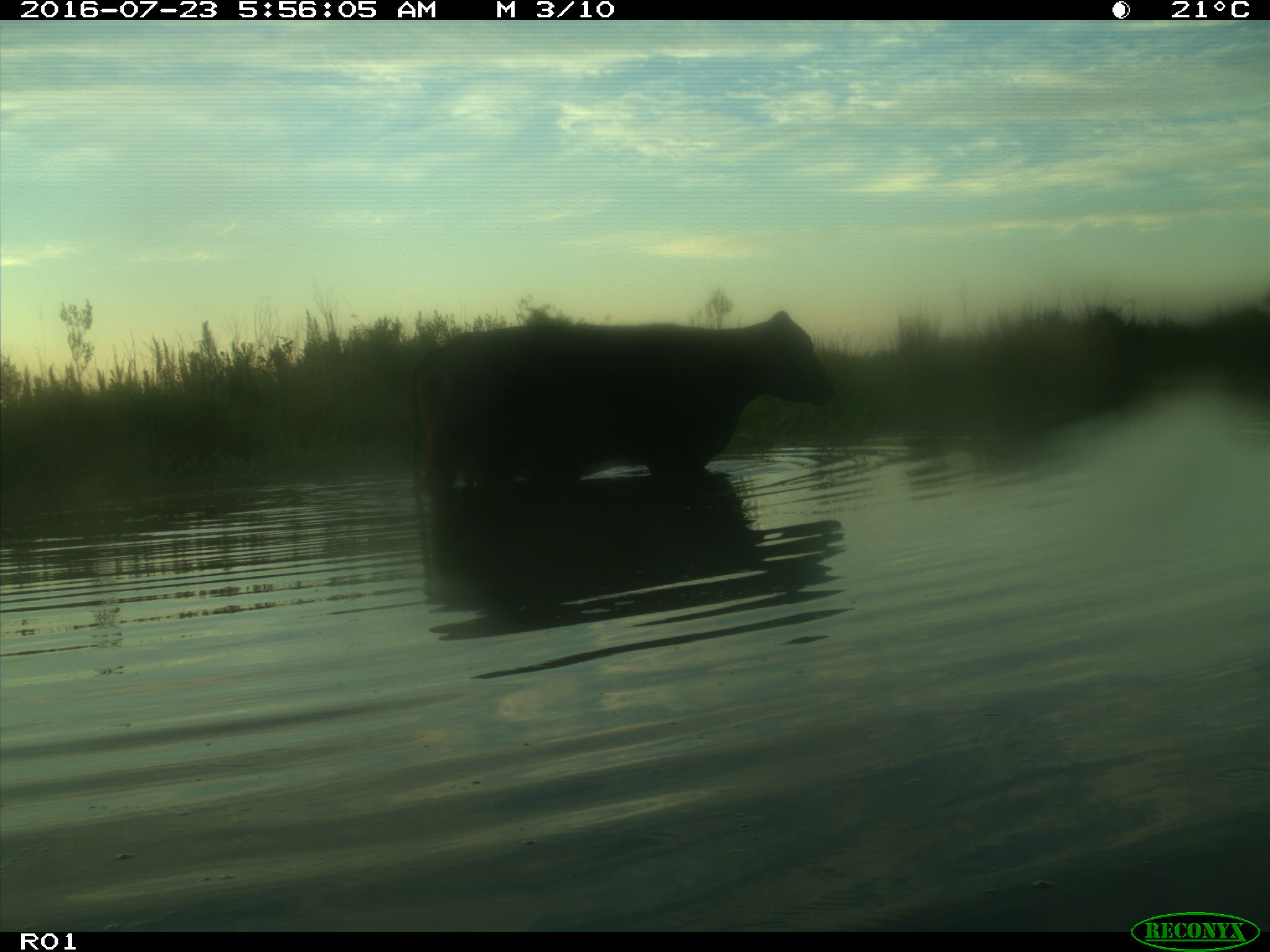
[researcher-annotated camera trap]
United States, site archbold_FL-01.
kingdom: Animalia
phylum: Chordata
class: Mammalia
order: Artiodactyla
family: Bovidae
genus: Bos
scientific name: Bos taurus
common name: domestic cow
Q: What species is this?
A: Bos taurus (domestic cow).